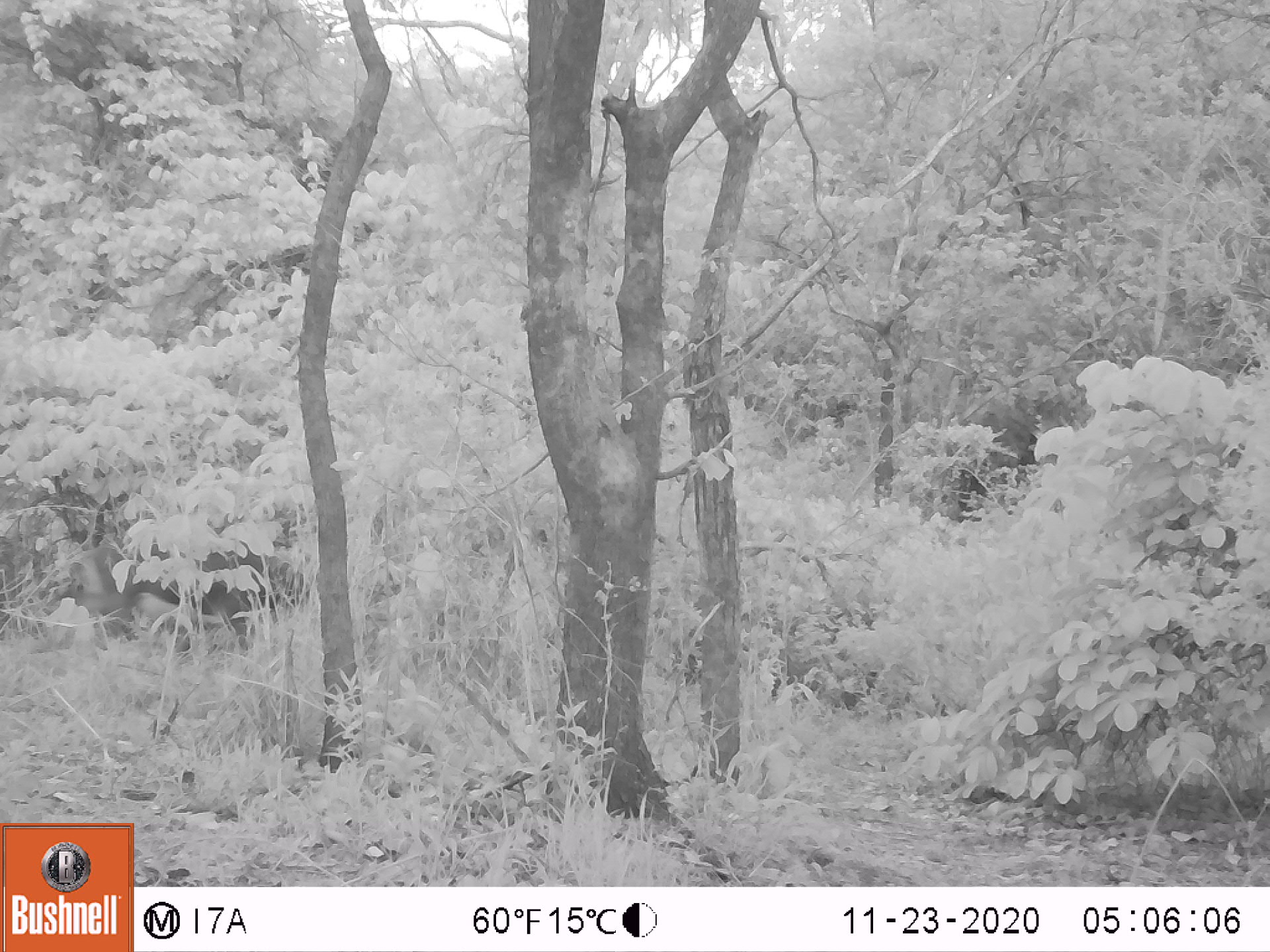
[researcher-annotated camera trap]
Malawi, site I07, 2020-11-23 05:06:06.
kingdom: Animalia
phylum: Chordata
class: Mammalia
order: Artiodactyla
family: Bovidae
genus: Hippotragus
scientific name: Hippotragus niger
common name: sable antelope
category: sable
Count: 1.